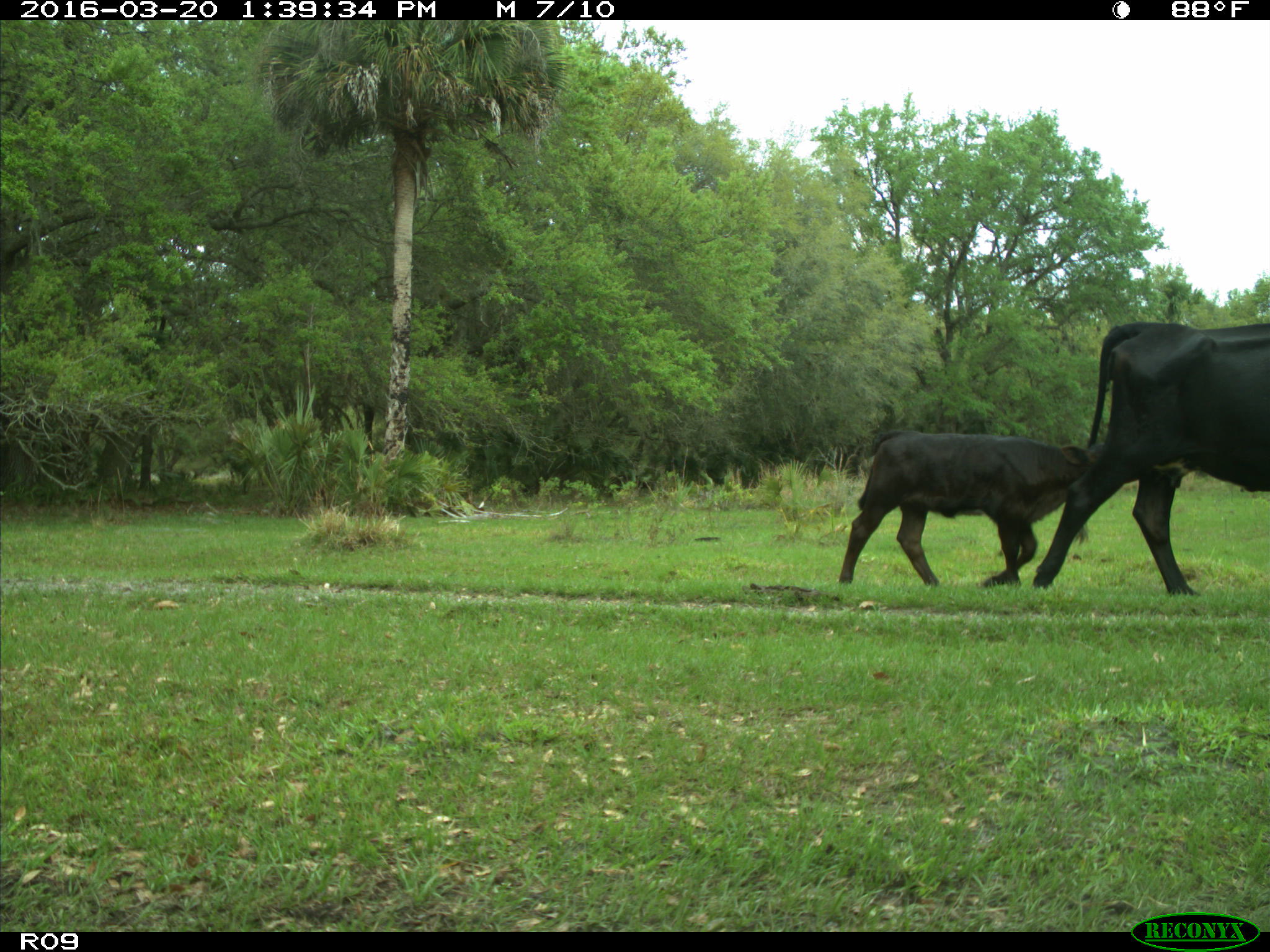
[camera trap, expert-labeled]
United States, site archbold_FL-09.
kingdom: Animalia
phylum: Chordata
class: Mammalia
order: Artiodactyla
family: Bovidae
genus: Bos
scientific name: Bos taurus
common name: domestic cow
Bos taurus (domestic cow).